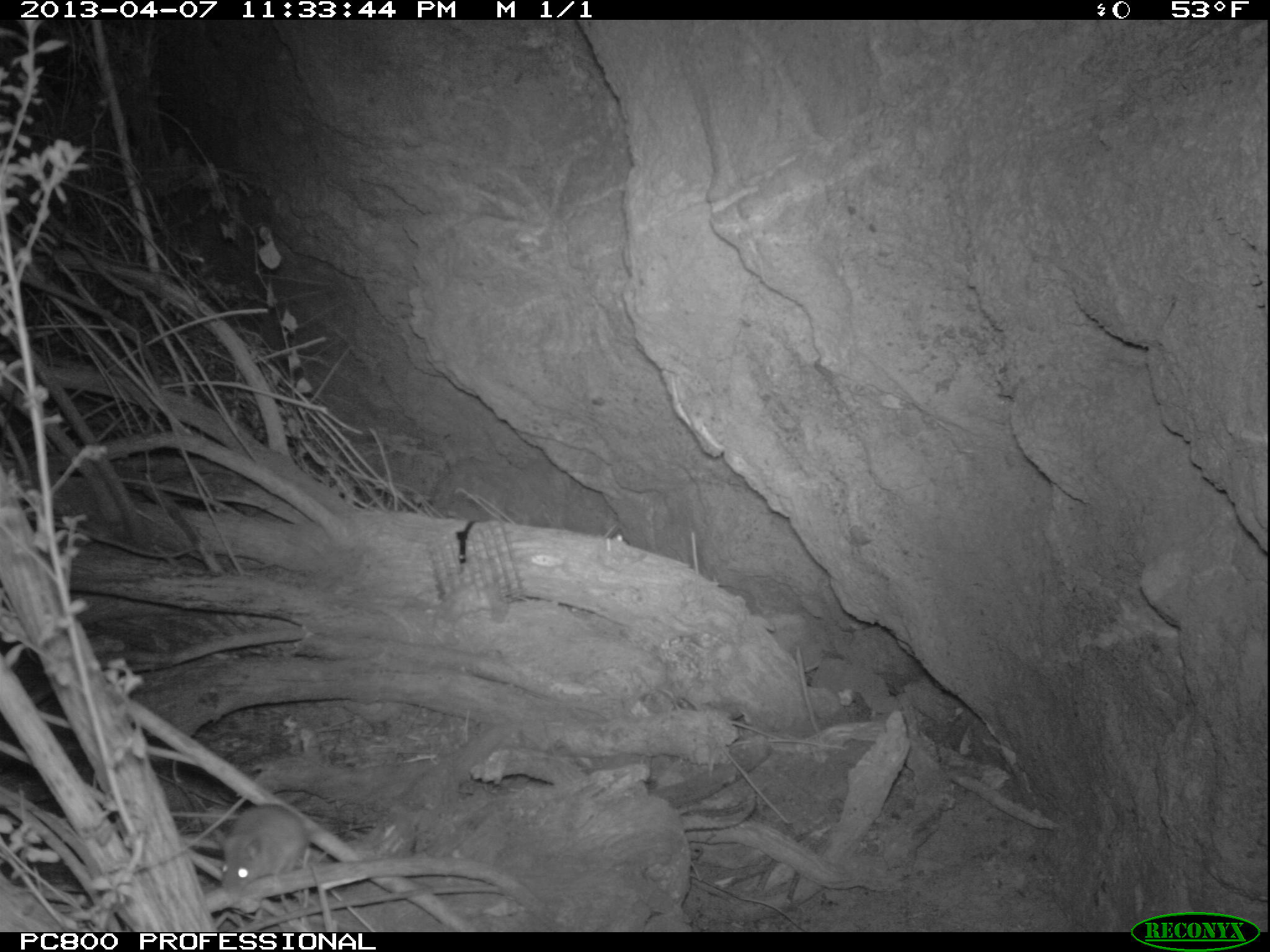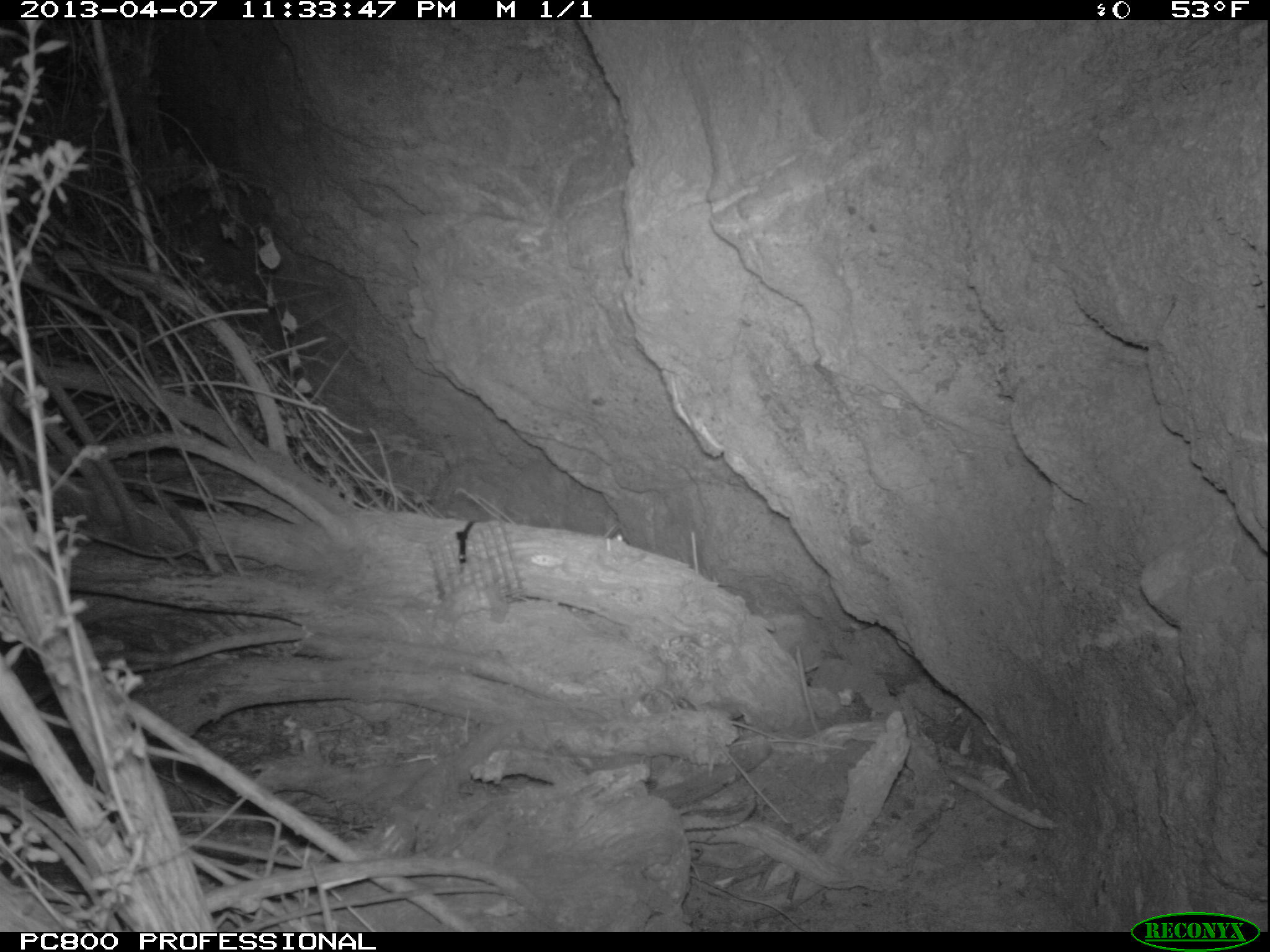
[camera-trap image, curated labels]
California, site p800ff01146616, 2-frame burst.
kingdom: Animalia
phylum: Chordata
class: Mammalia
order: Rodentia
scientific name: Rodentia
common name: rodent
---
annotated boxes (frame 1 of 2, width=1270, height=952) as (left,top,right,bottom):
rodent: (220,803,309,894)